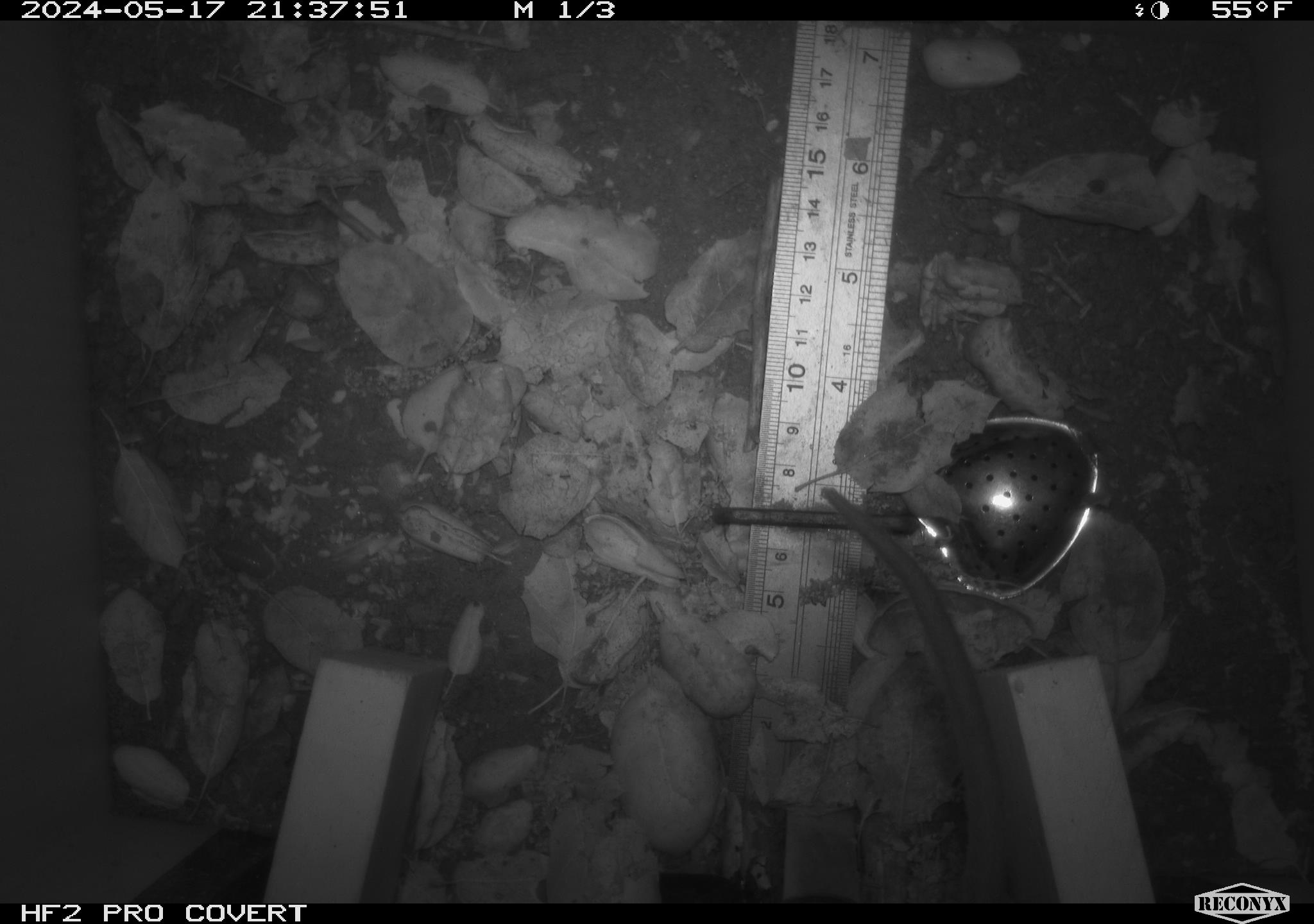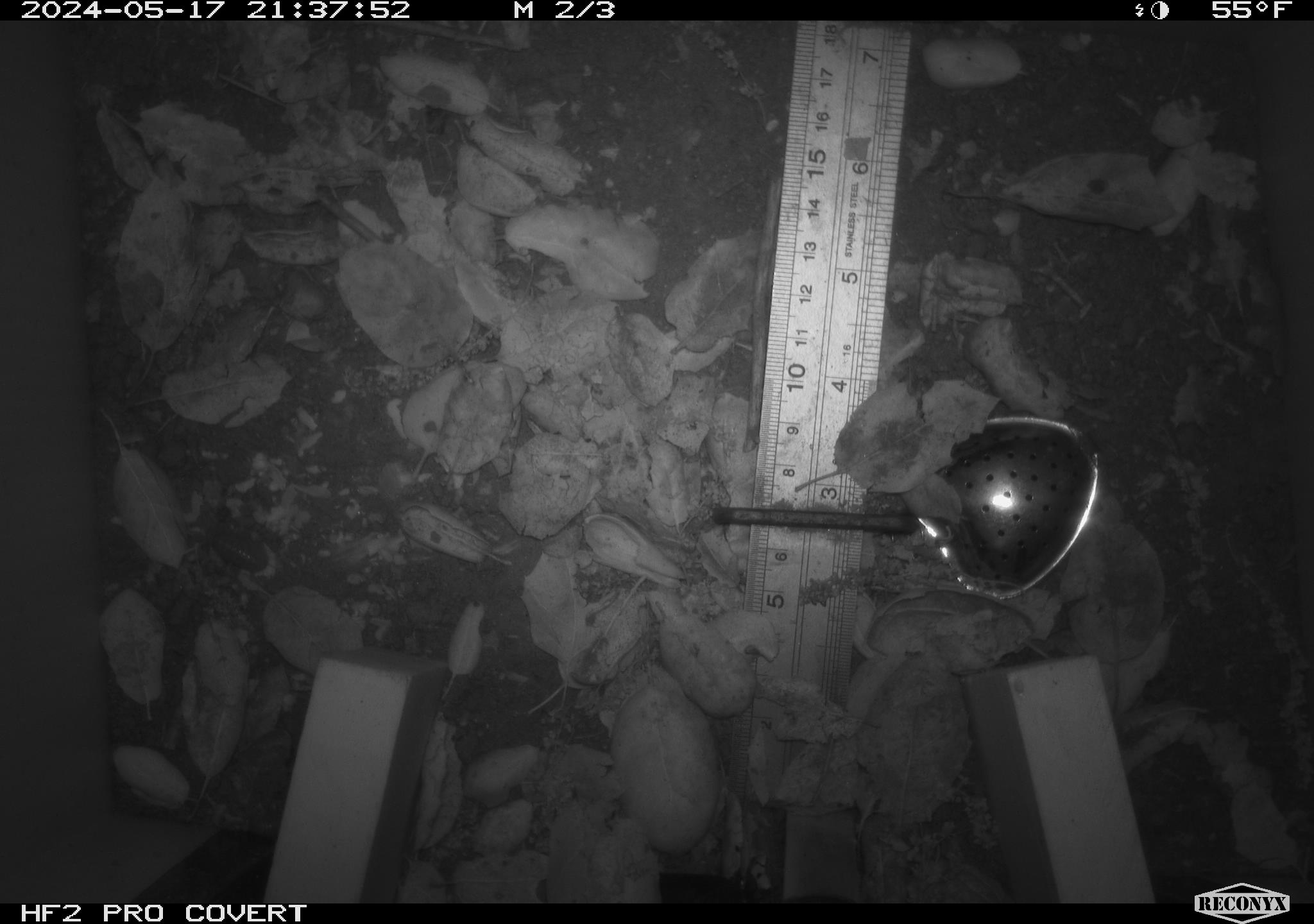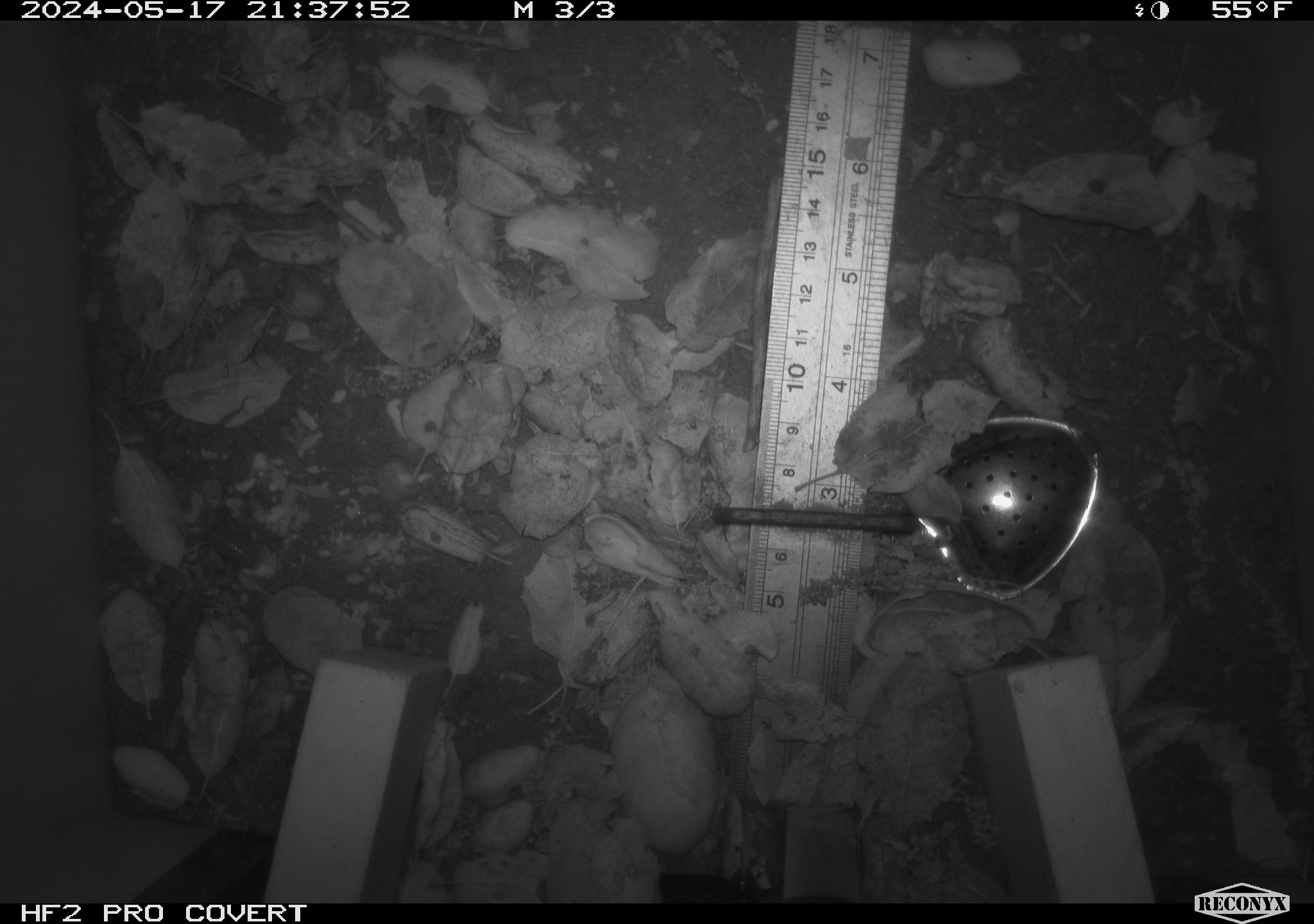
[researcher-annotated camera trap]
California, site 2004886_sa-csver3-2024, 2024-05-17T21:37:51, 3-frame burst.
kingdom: Animalia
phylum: Chordata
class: Mammalia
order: Rodentia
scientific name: Rodentia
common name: rodent